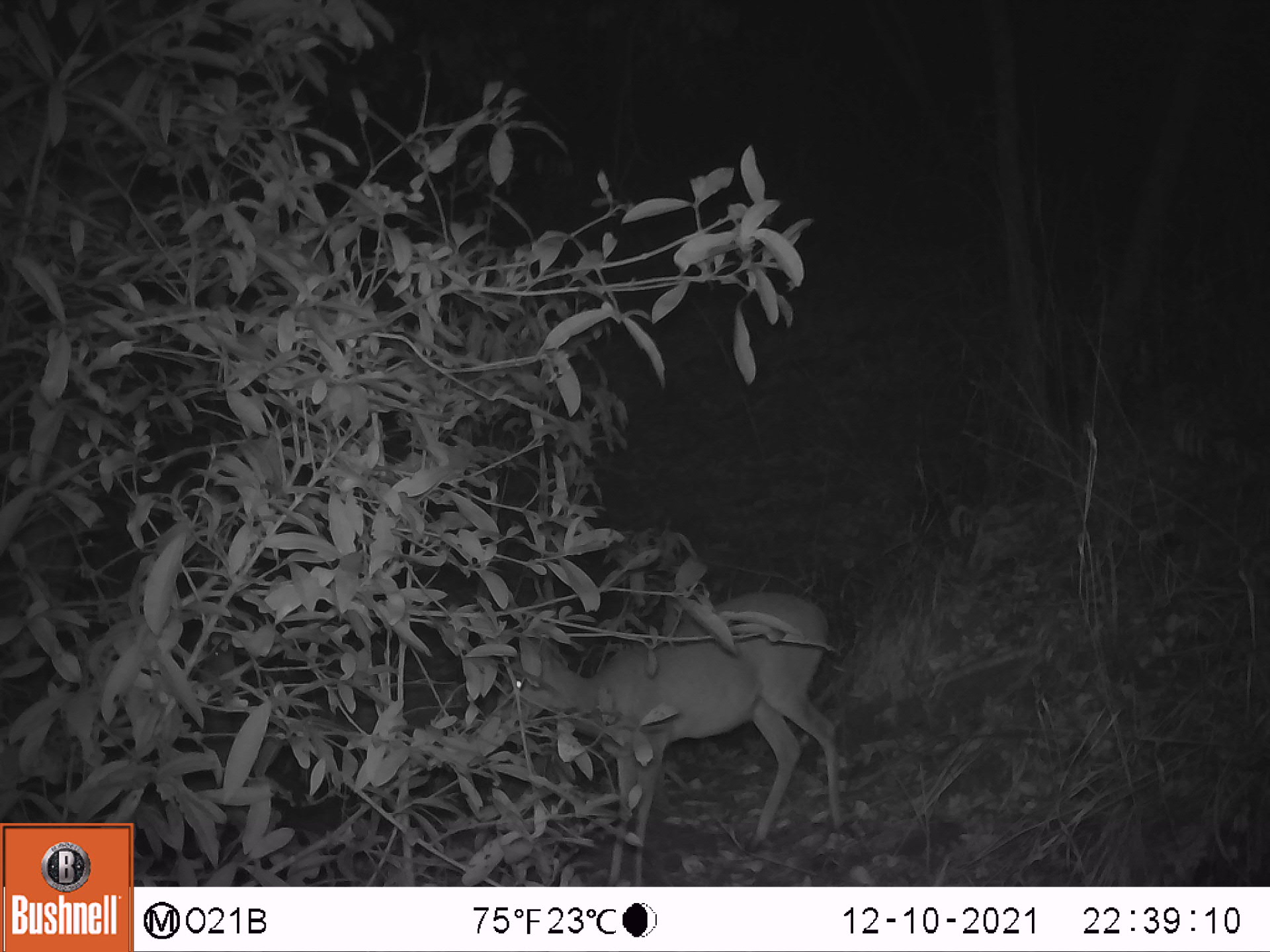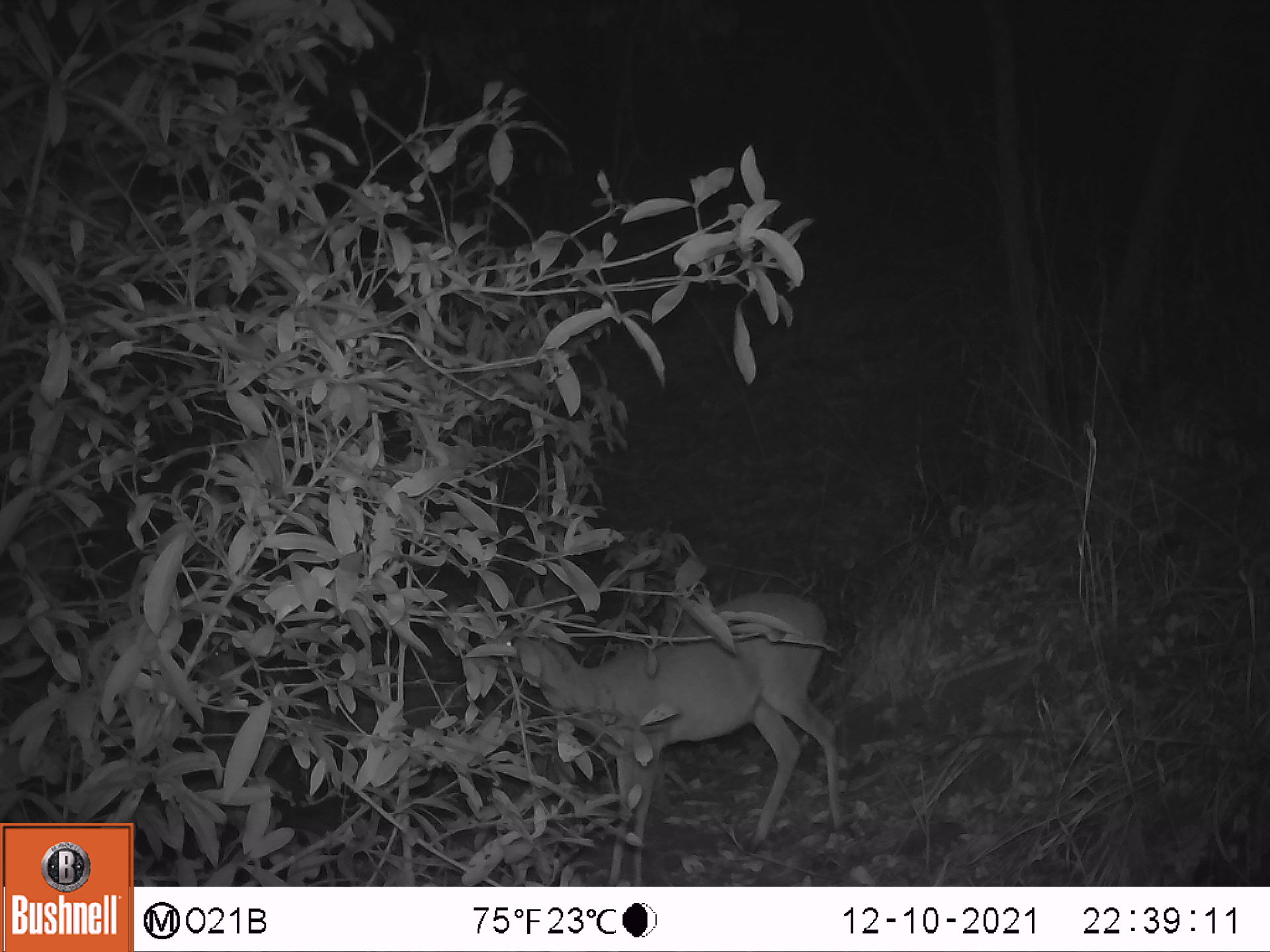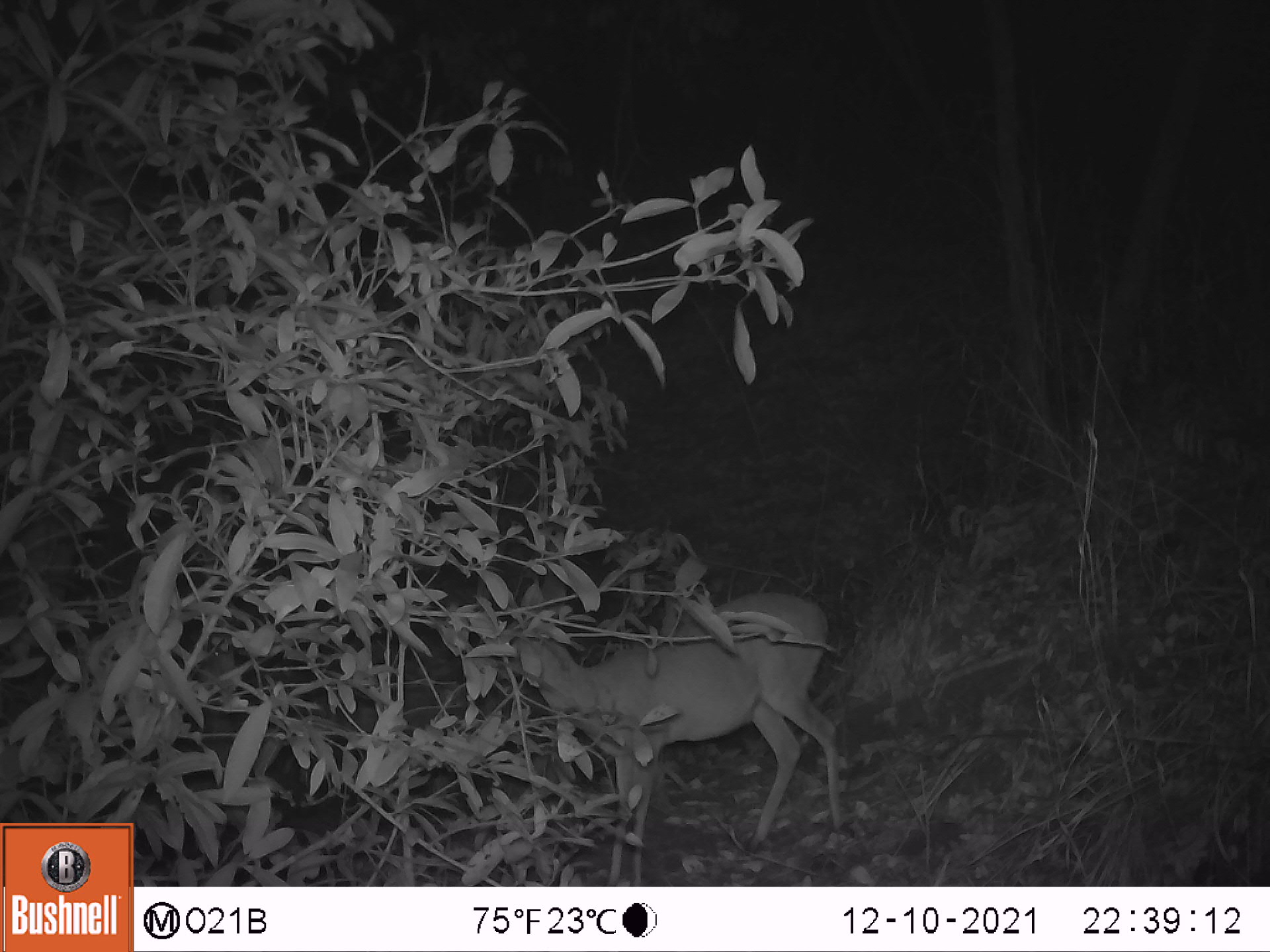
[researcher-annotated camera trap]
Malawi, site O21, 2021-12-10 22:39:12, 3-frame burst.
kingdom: Animalia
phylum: Chordata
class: Mammalia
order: Artiodactyla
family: Bovidae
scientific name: Antilopinae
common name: small antelope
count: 1